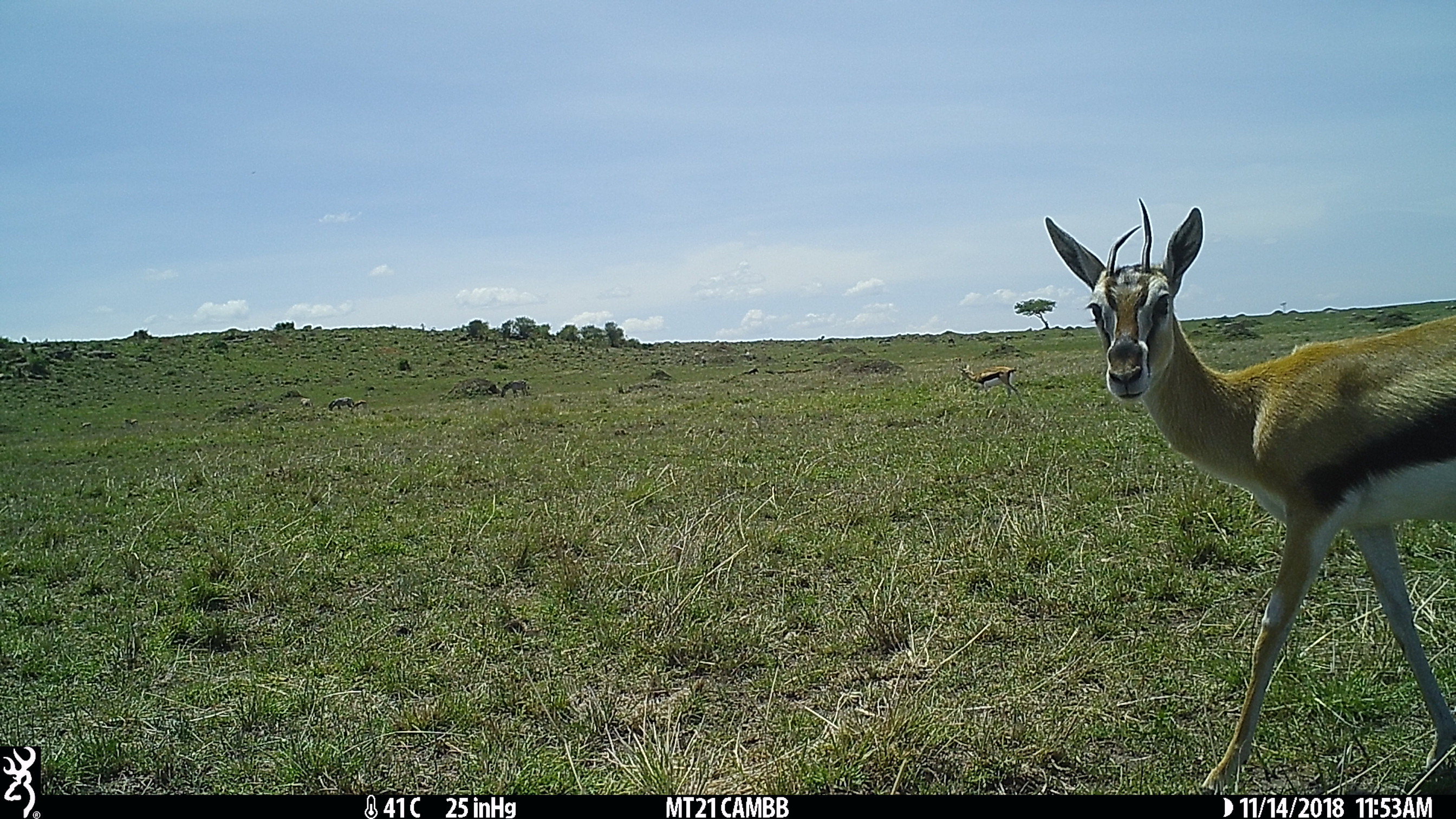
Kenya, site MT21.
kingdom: Animalia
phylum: Chordata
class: Mammalia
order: Artiodactyla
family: Bovidae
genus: Eudorcas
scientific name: Eudorcas thomsonii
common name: thomon's gazelle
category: gazelle thomsons